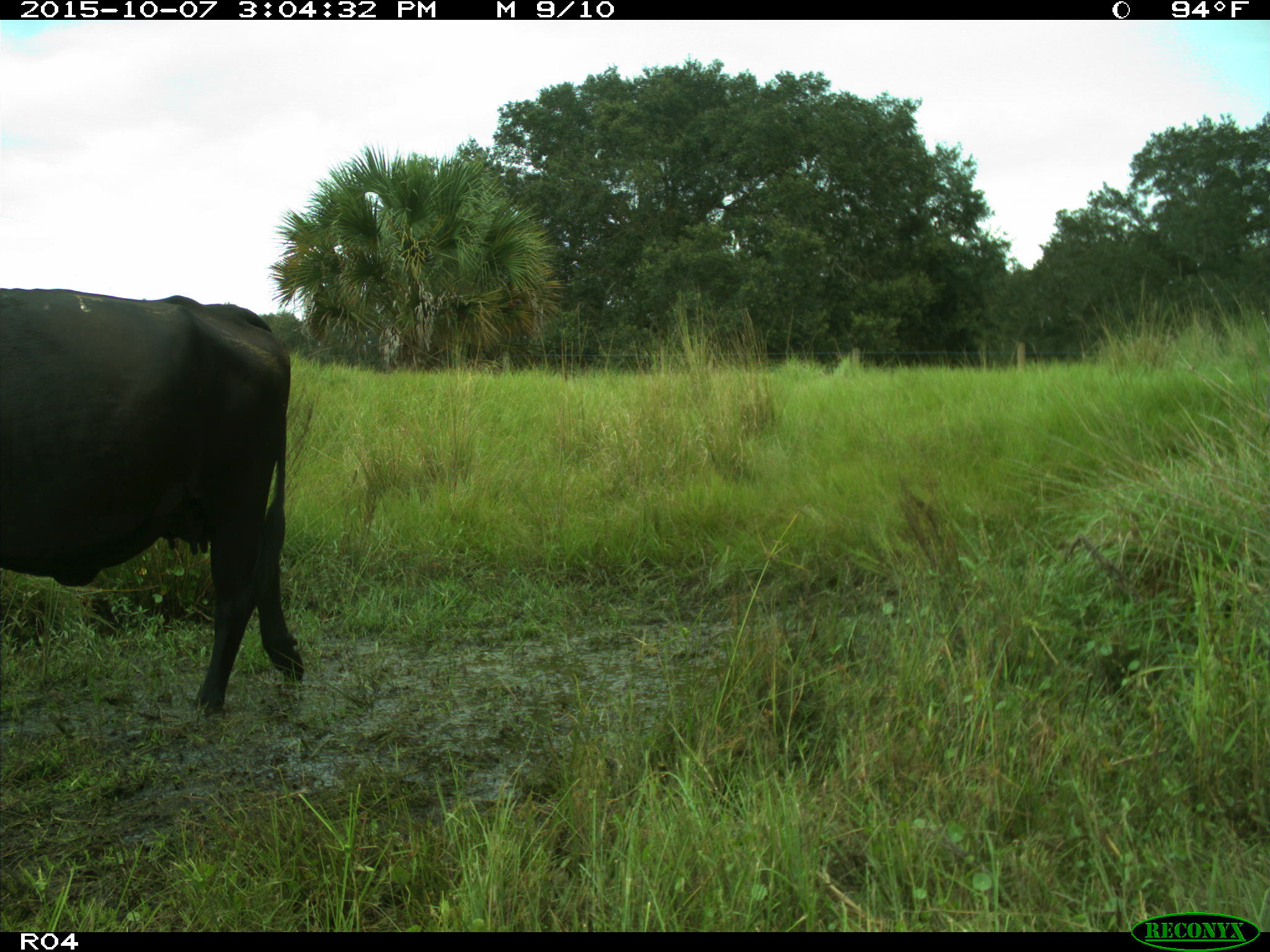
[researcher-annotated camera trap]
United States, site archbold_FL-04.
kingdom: Animalia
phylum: Chordata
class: Mammalia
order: Artiodactyla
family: Bovidae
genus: Bos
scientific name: Bos taurus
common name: domestic cow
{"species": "Bos taurus (domestic cow)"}